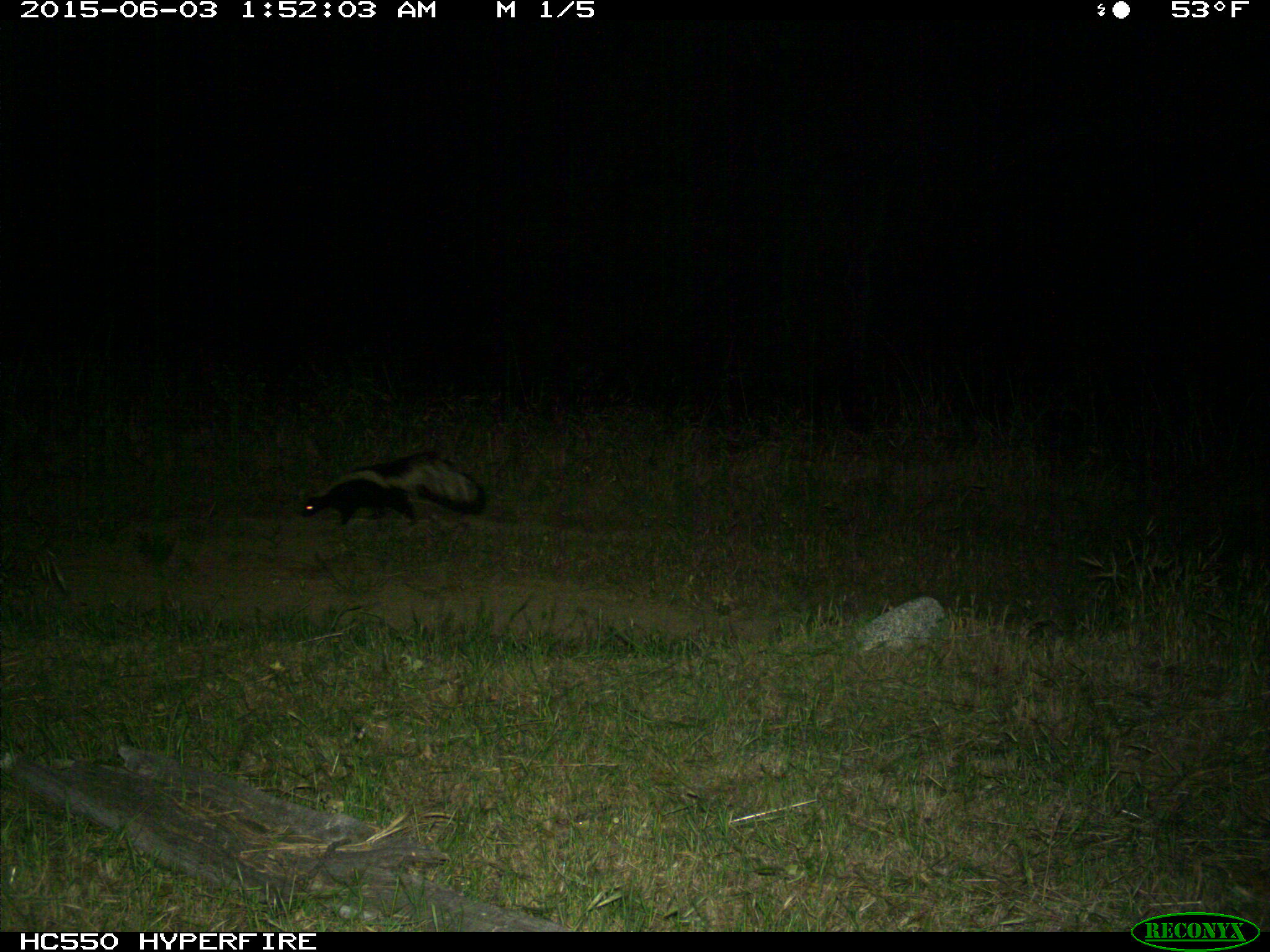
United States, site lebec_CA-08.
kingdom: Animalia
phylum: Chordata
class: Mammalia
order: Carnivora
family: Mephitidae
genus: Mephitis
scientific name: Mephitis mephitis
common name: striped skunk